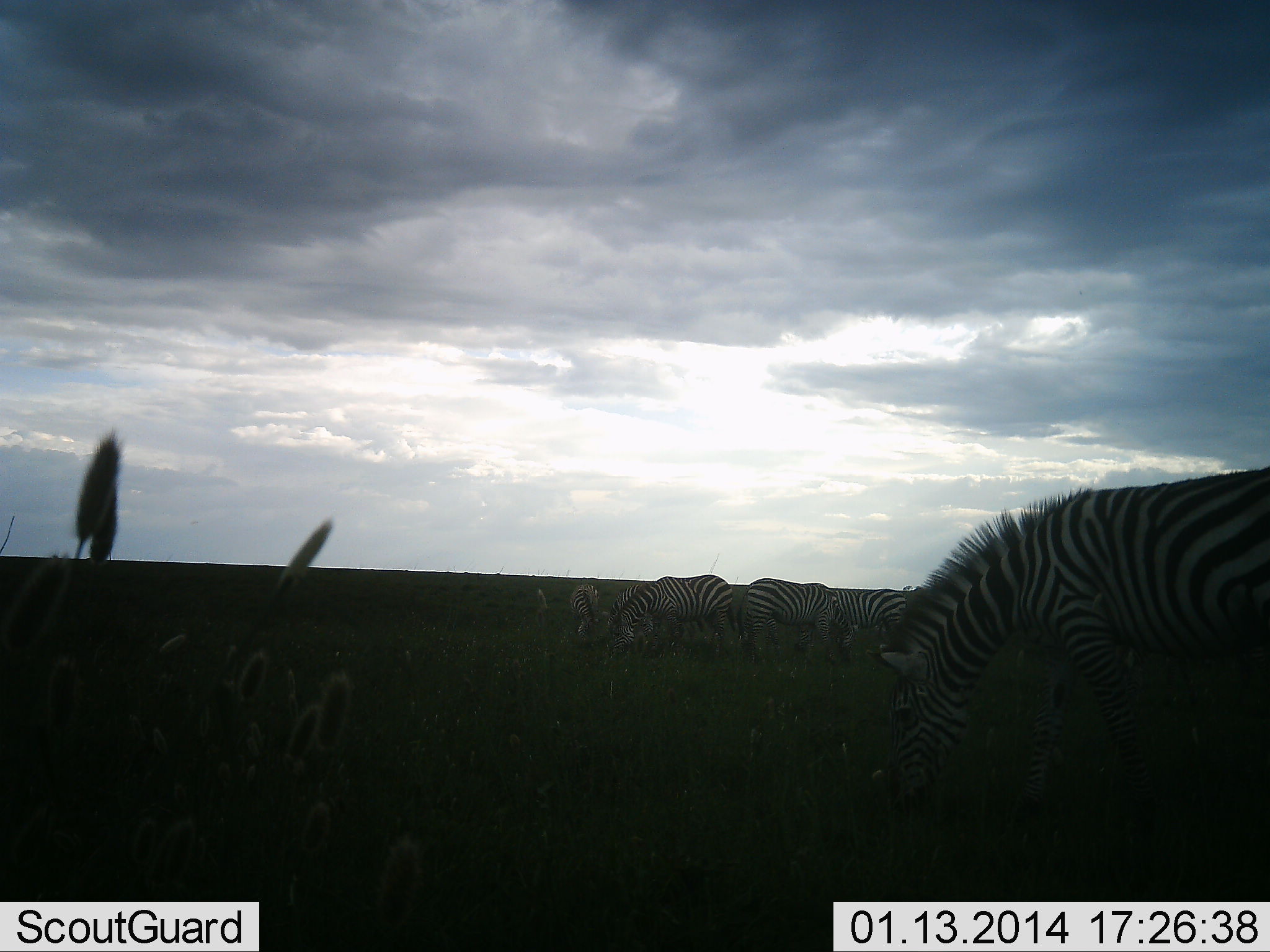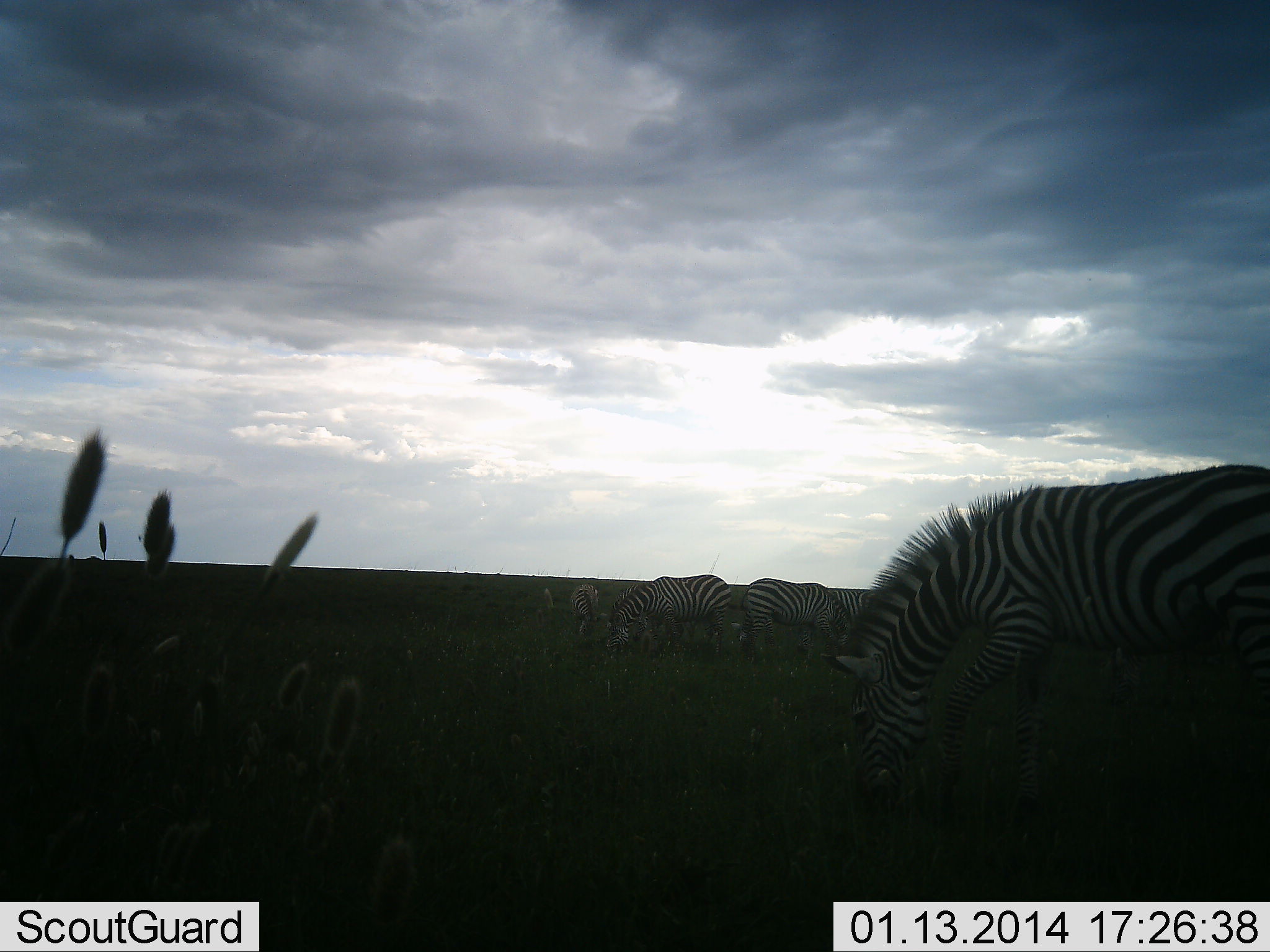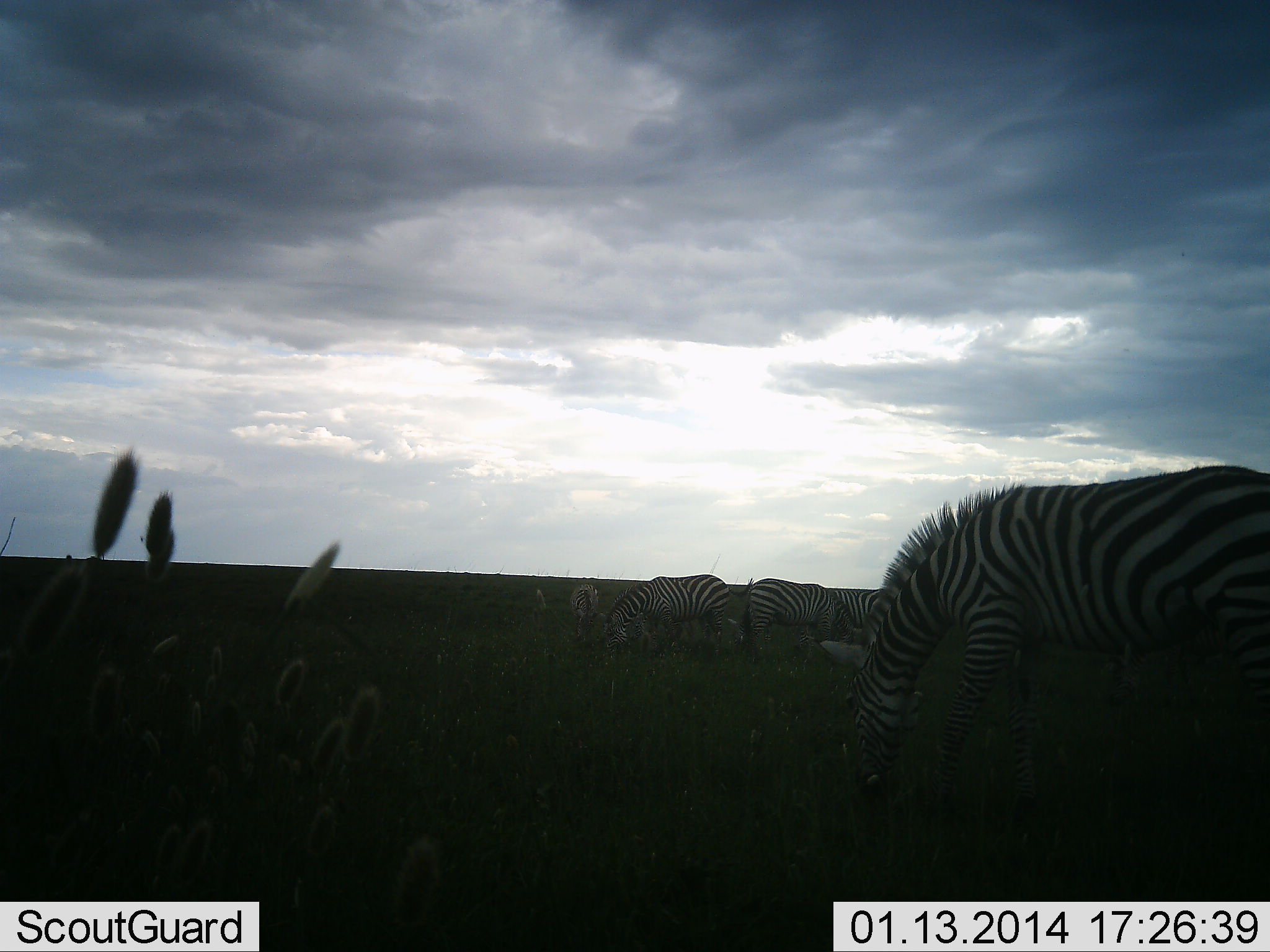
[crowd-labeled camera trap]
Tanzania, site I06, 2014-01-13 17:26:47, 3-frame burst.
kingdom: Animalia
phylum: Chordata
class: Mammalia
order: Perissodactyla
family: Equidae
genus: Equus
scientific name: Equus quagga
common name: plains zebra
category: zebra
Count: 5.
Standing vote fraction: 20%.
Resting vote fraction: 0%.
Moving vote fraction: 0%.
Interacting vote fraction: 0%.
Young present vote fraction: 0%.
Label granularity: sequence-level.